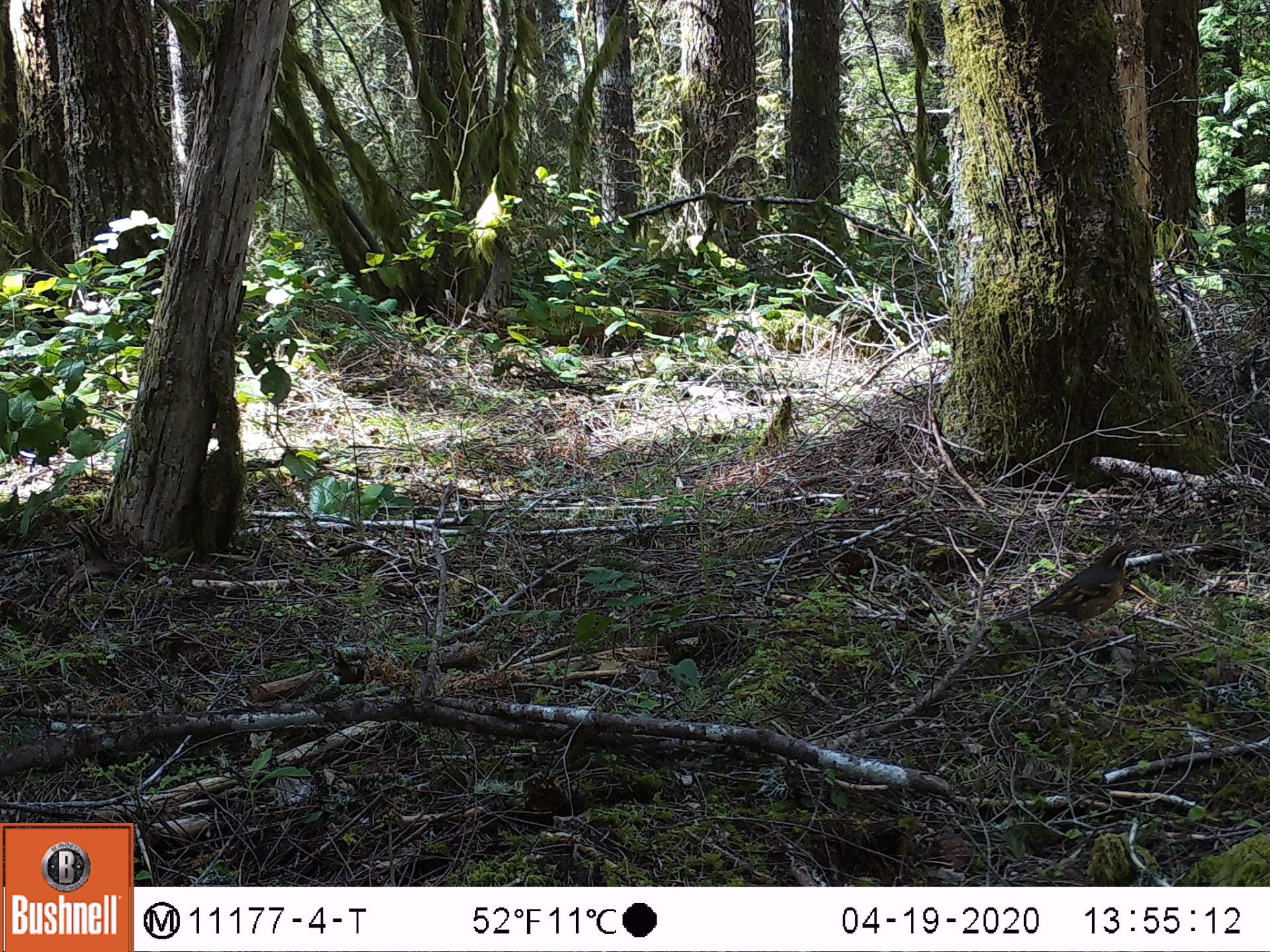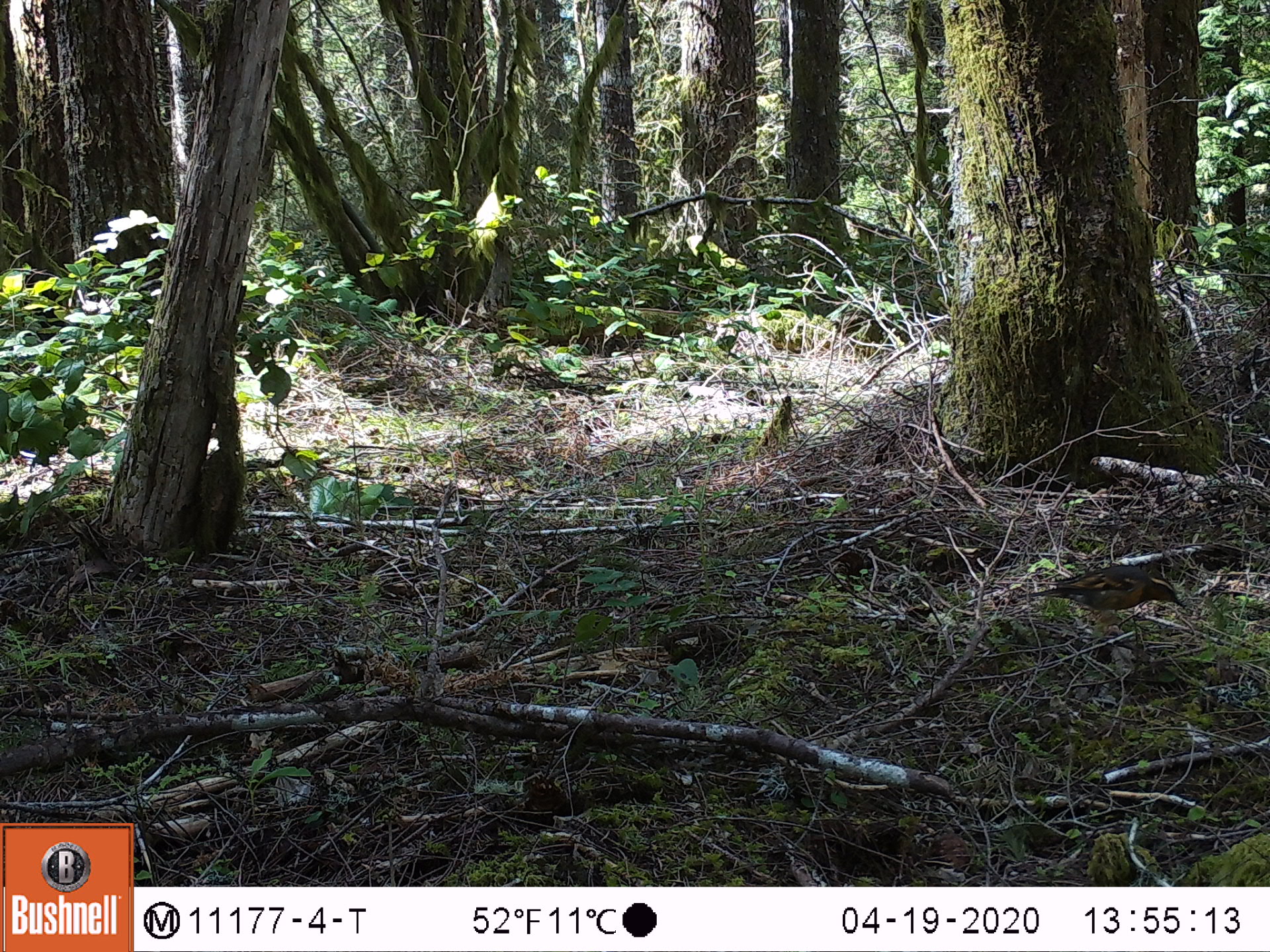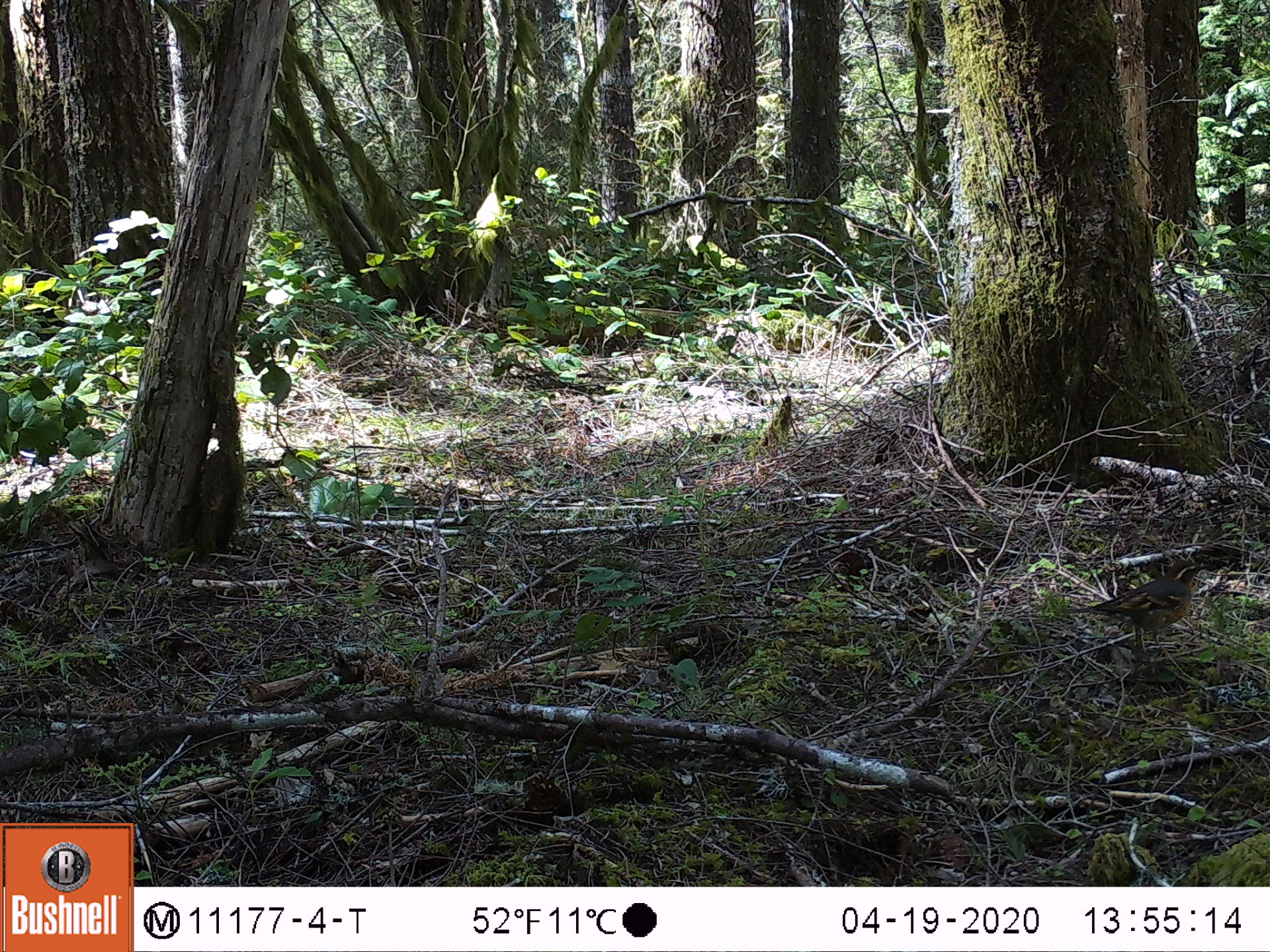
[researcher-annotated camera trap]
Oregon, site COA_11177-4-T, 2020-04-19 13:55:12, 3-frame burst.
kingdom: Animalia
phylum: Chordata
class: Aves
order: Passeriformes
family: Turdidae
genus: Ixoreus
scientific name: Ixoreus naevius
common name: varied thrush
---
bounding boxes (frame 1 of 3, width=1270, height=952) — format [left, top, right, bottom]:
varied thrush: [1016, 538, 1137, 622]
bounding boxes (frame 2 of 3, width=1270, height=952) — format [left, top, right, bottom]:
varied thrush: [1023, 564, 1185, 622]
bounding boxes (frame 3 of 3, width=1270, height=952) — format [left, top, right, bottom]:
varied thrush: [1069, 560, 1202, 647]